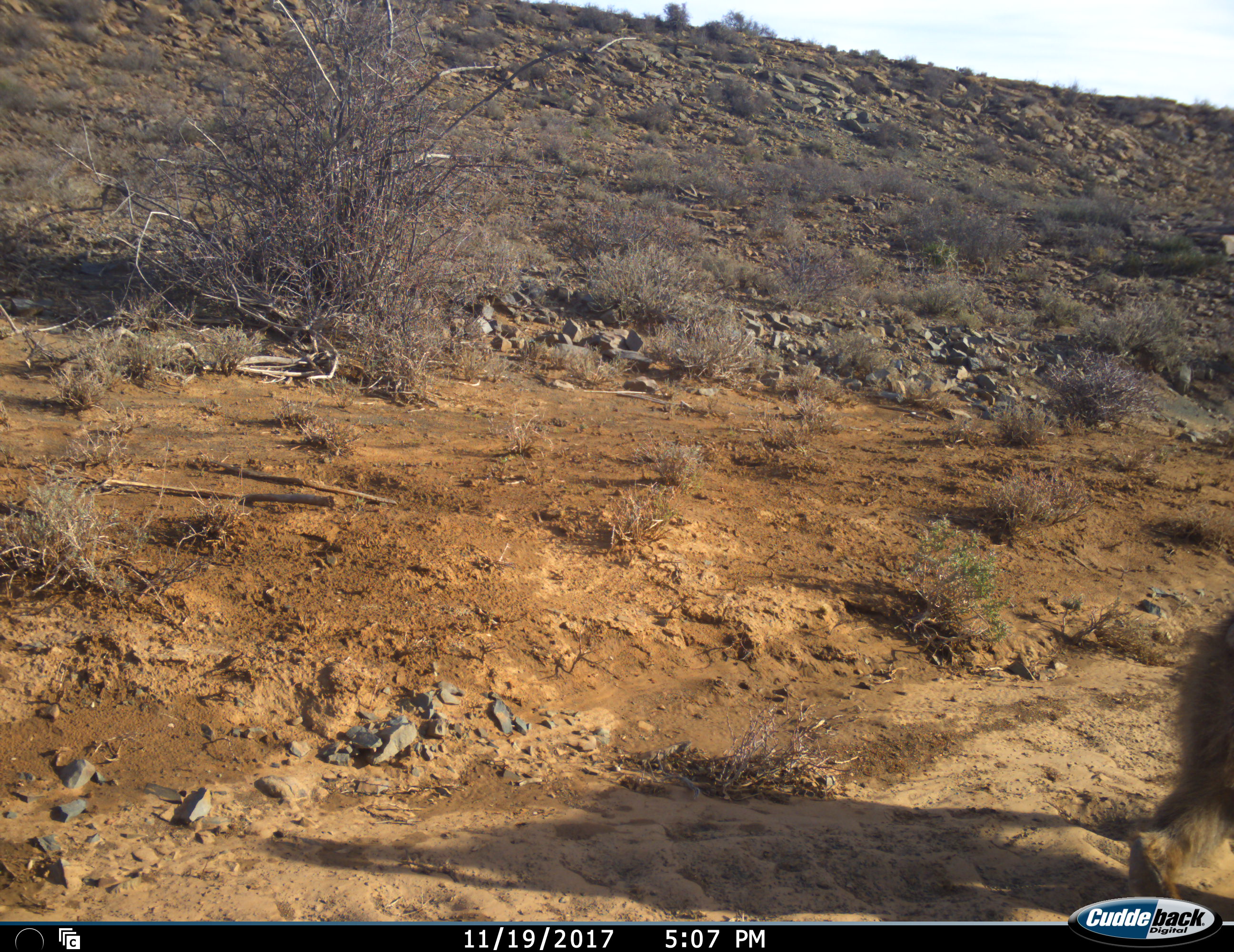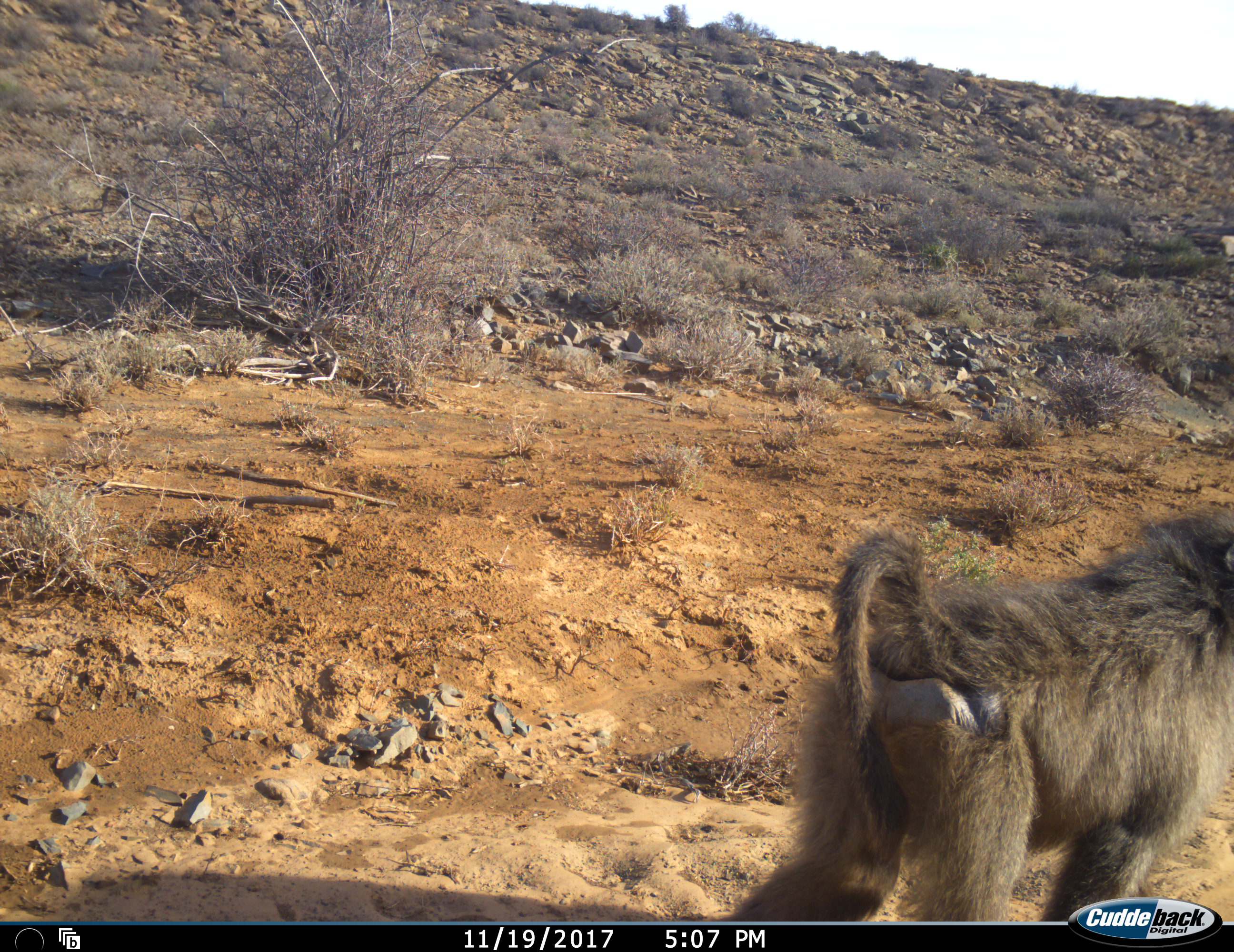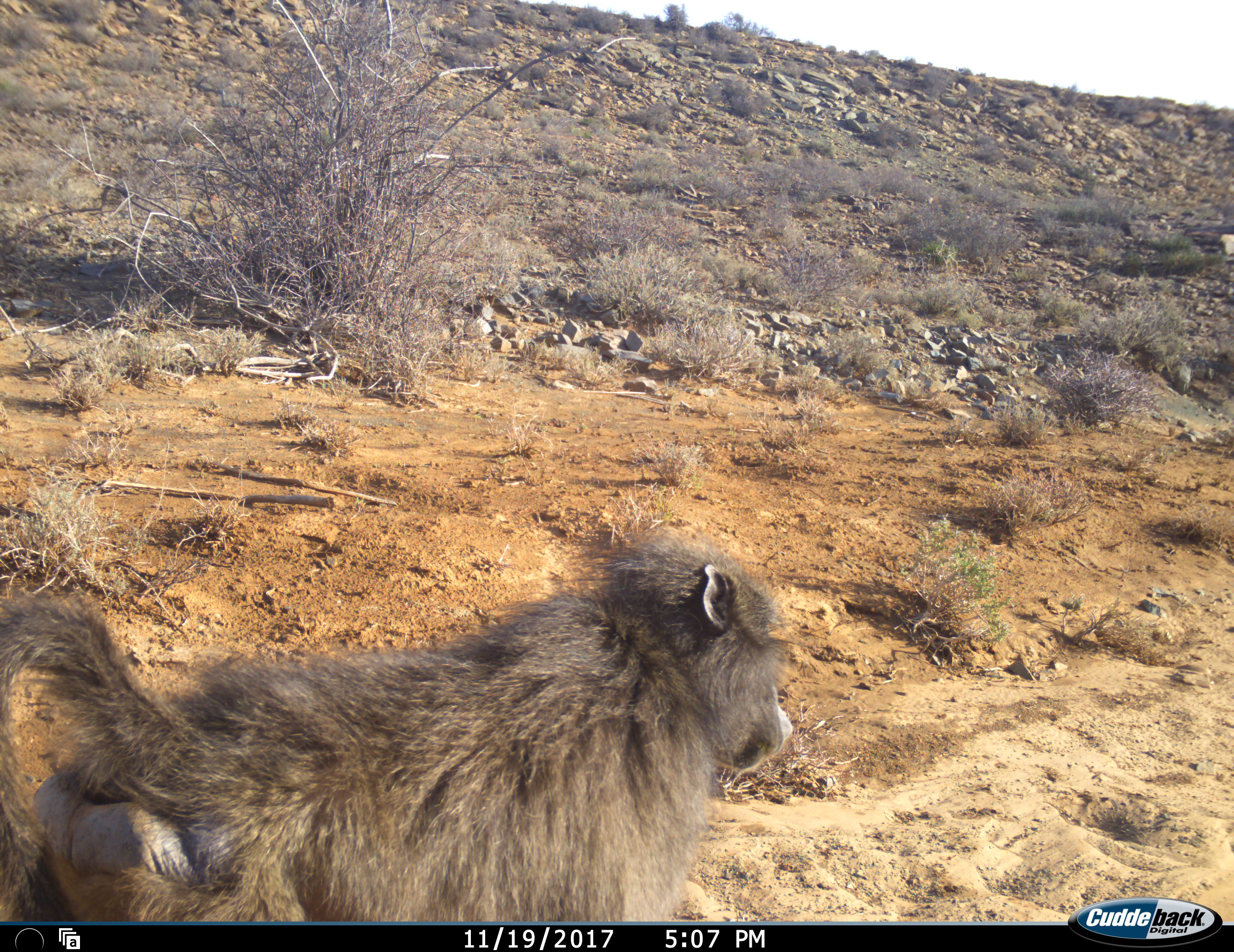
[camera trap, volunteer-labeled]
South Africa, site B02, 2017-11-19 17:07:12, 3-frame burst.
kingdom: Animalia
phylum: Chordata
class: Mammalia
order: Primates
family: Cercopithecidae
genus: Papio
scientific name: Papio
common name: baboon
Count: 1.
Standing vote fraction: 11%.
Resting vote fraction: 0%.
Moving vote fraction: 100%.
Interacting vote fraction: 0%.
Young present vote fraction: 0%.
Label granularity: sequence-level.